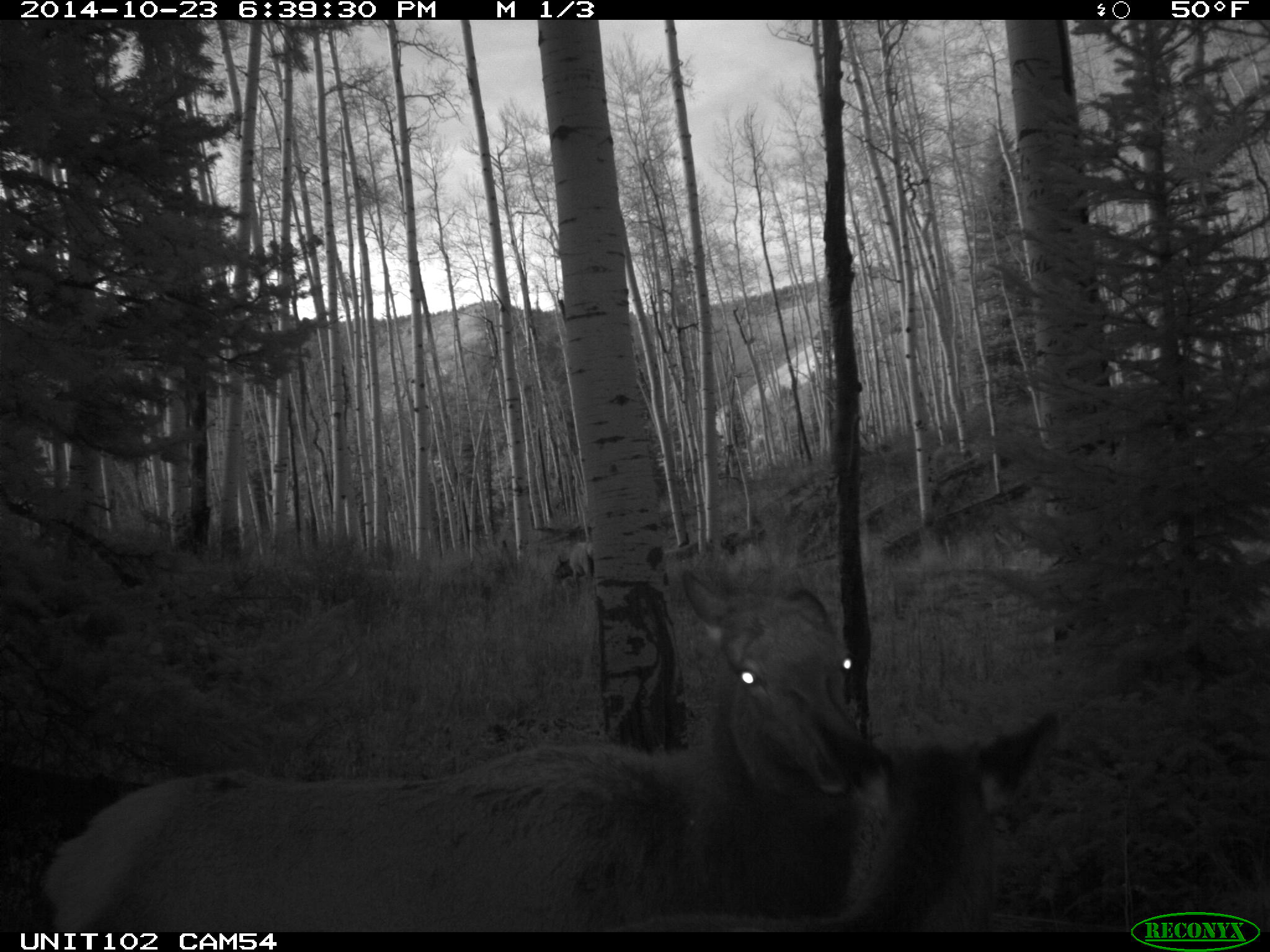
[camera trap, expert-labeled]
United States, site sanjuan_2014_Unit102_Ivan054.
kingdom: Animalia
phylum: Chordata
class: Mammalia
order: Artiodactyla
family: Cervidae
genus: Cervus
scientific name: Cervus elaphus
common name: red deer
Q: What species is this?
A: Cervus elaphus (red deer).